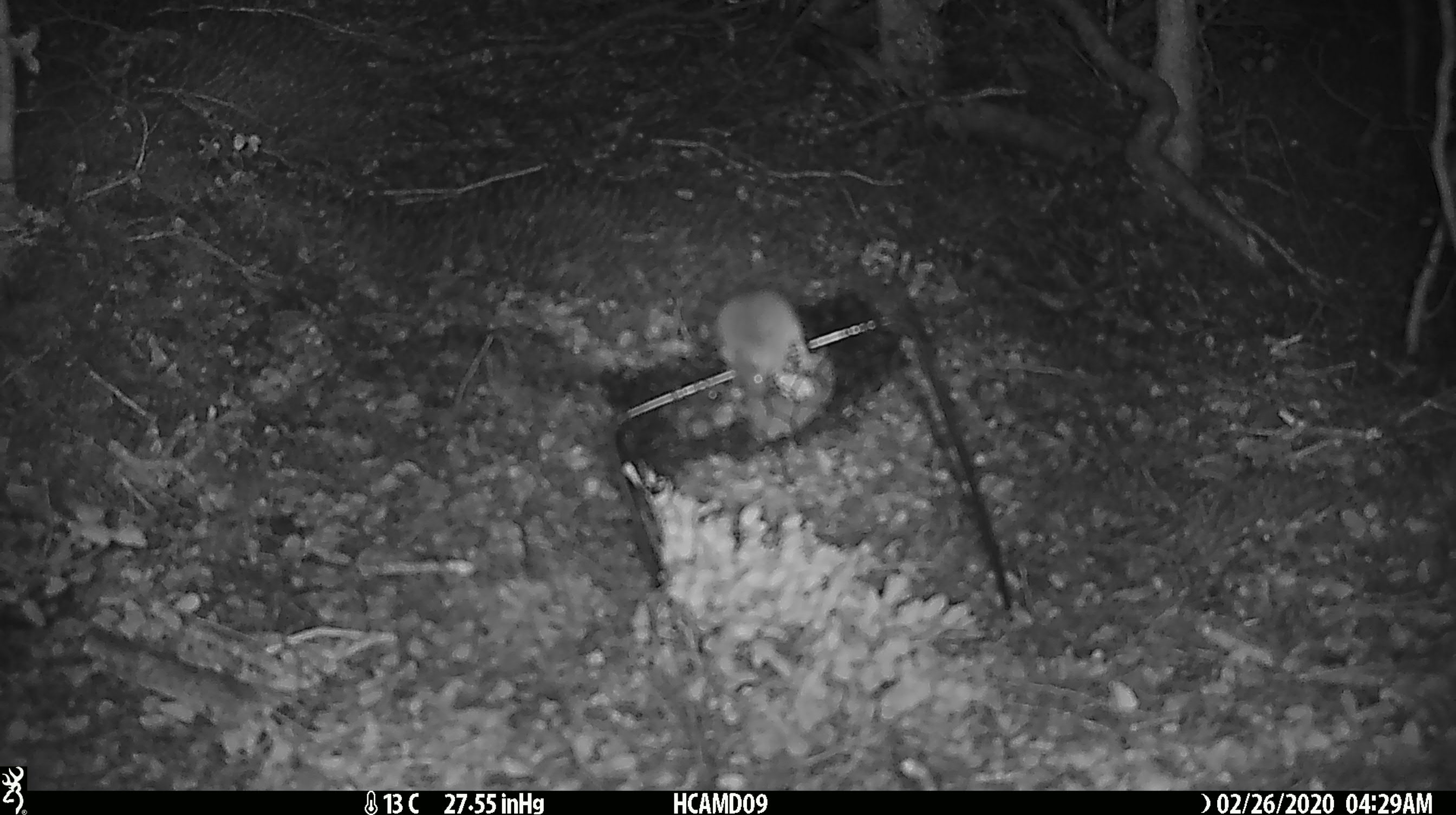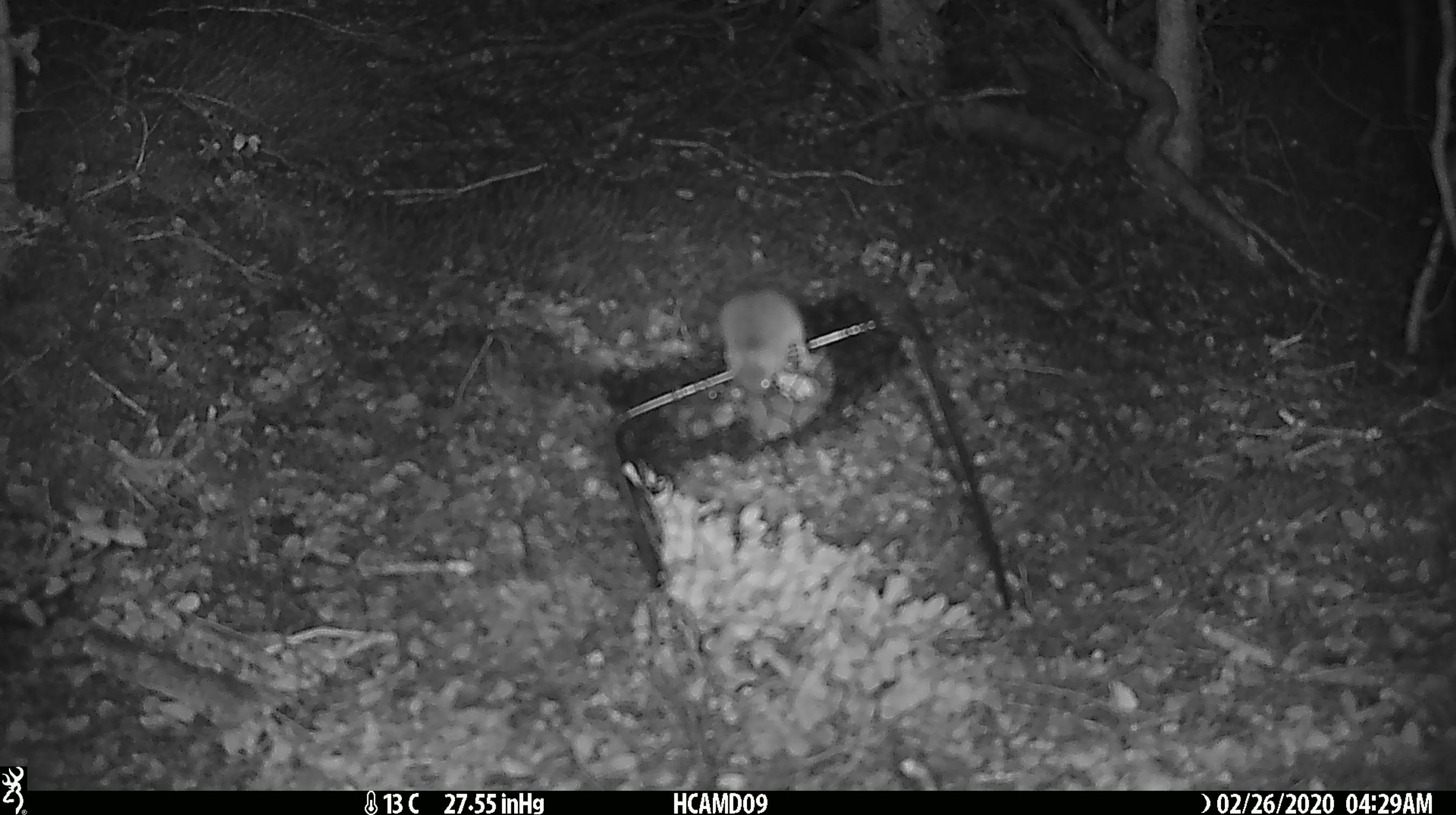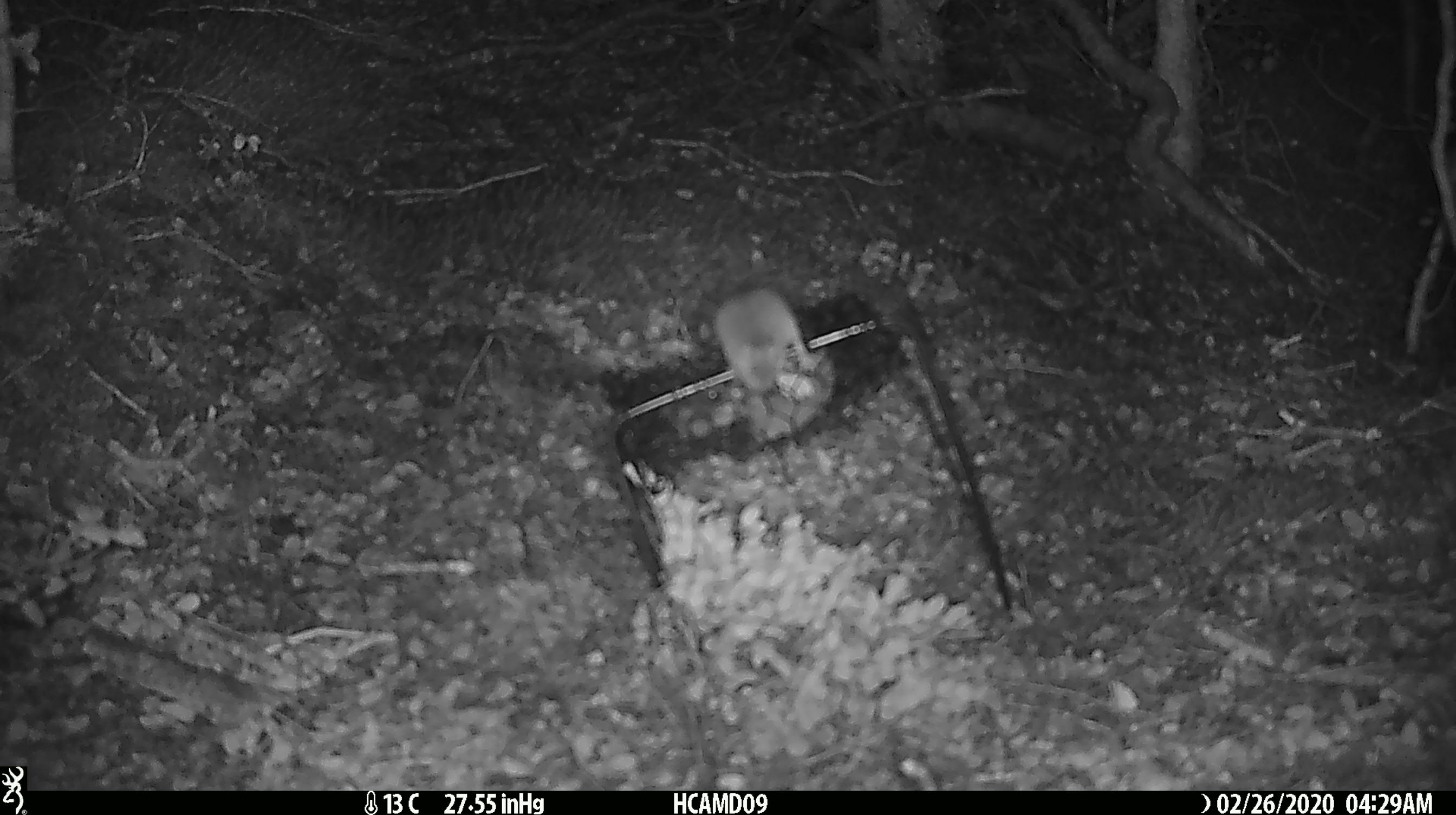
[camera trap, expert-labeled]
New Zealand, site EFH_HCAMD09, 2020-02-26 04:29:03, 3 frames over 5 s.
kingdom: Animalia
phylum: Chordata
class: Mammalia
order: Rodentia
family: Muridae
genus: Mus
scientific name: Mus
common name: mouse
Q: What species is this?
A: Mouse (Mus).